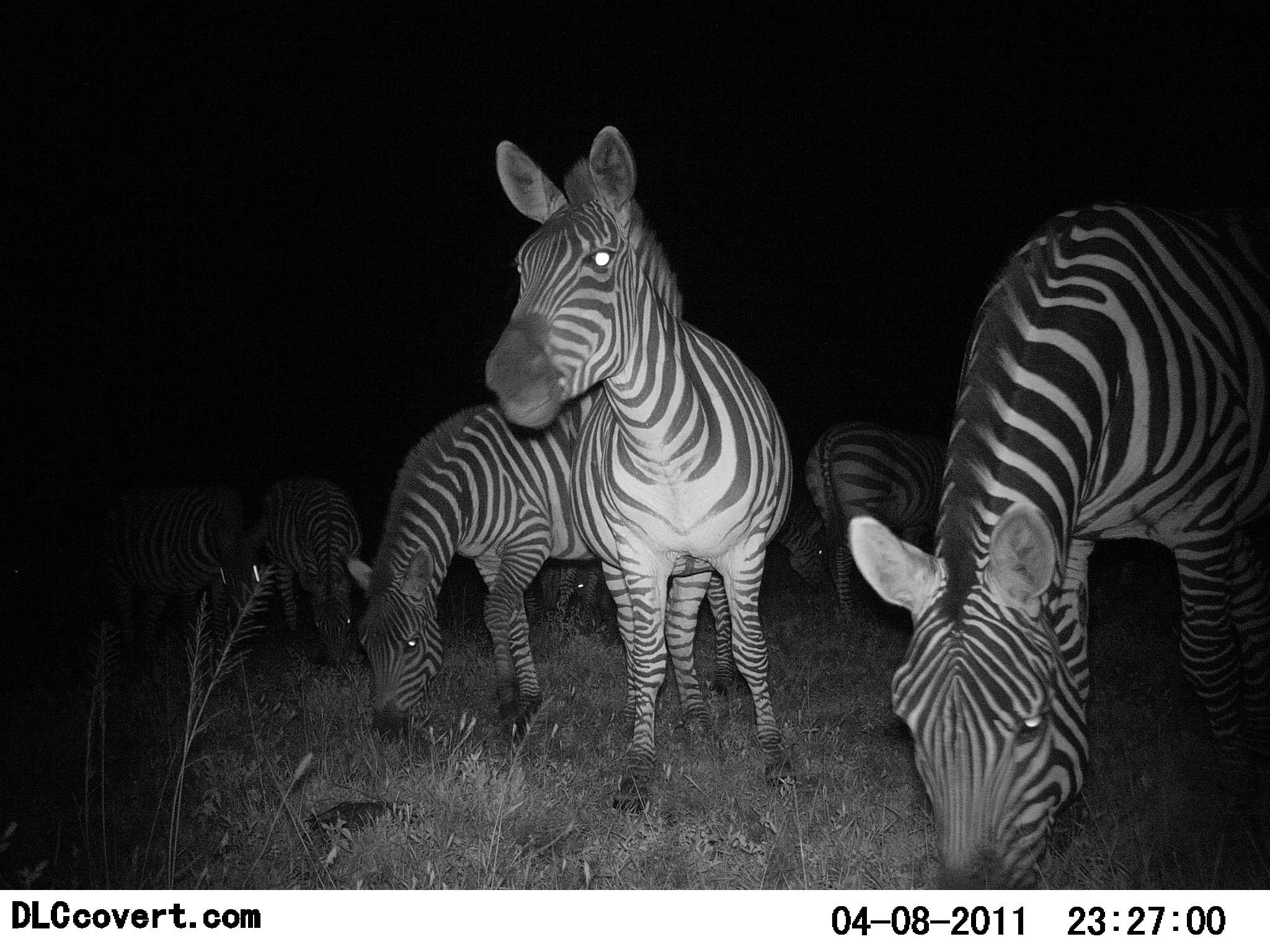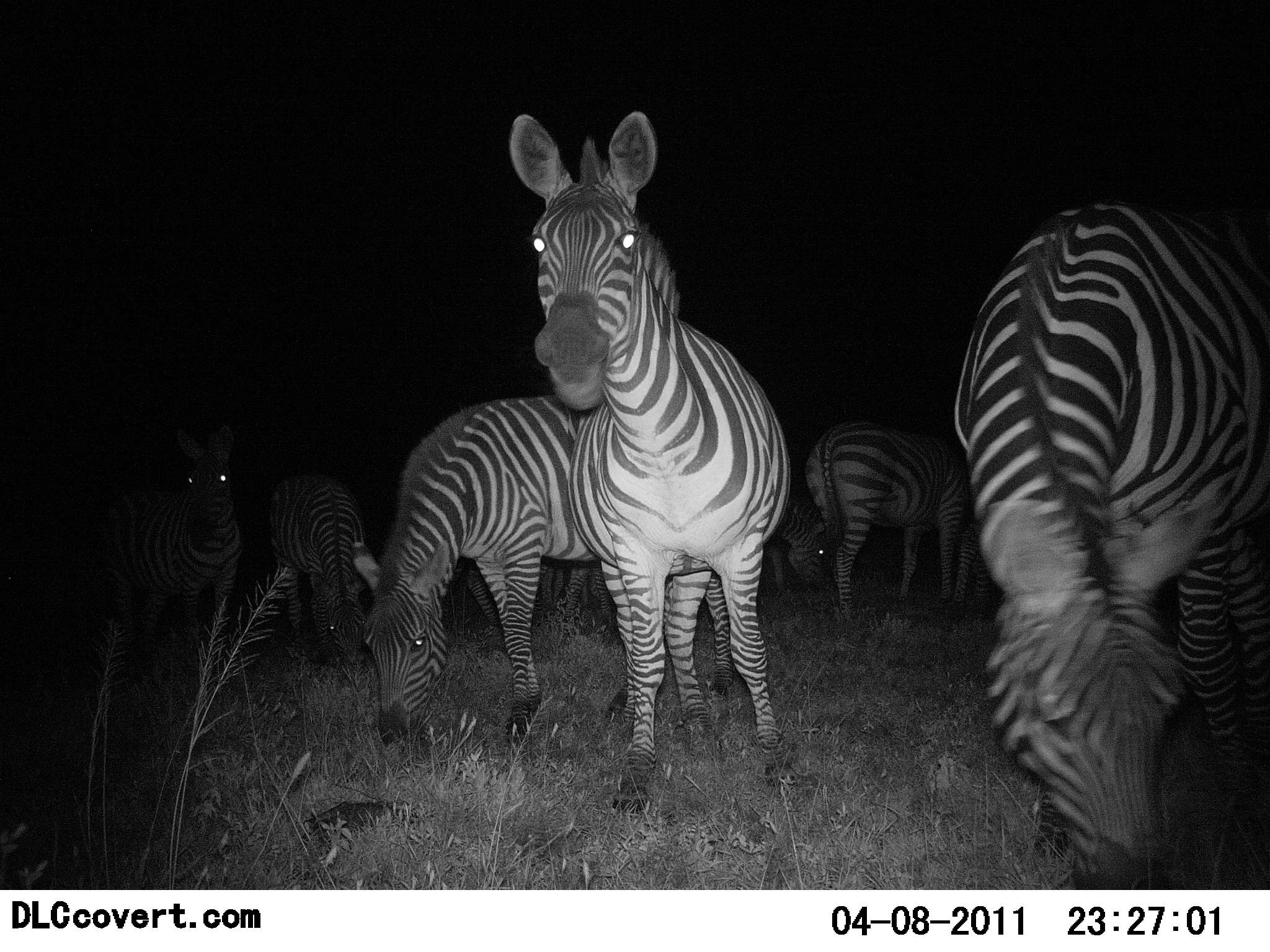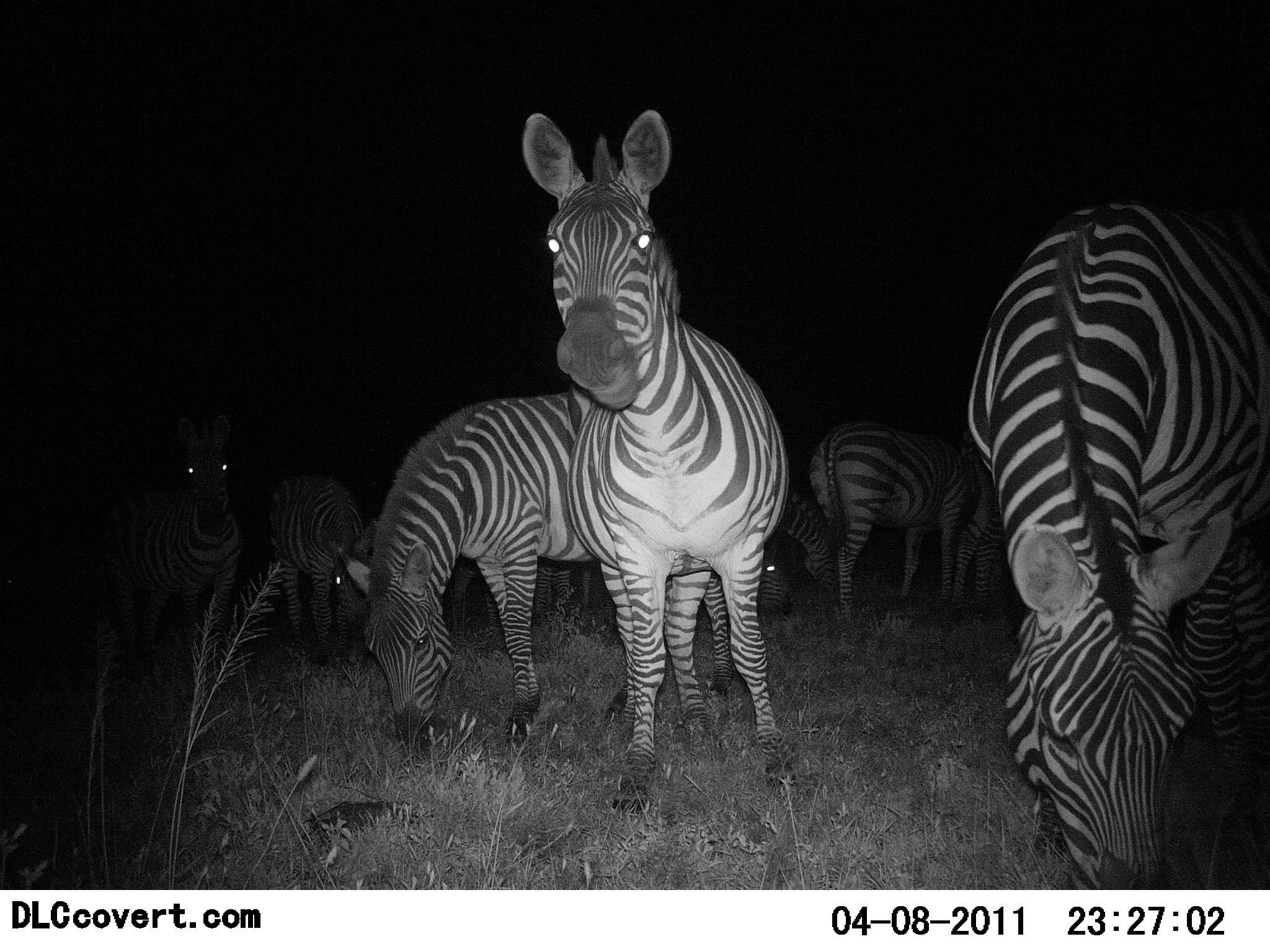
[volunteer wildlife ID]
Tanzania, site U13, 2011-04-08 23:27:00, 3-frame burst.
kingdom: Animalia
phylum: Chordata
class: Mammalia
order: Perissodactyla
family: Equidae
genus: Equus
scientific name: Equus quagga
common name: plains zebra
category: zebra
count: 8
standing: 85%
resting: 0%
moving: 8%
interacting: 0%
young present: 0%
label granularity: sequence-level